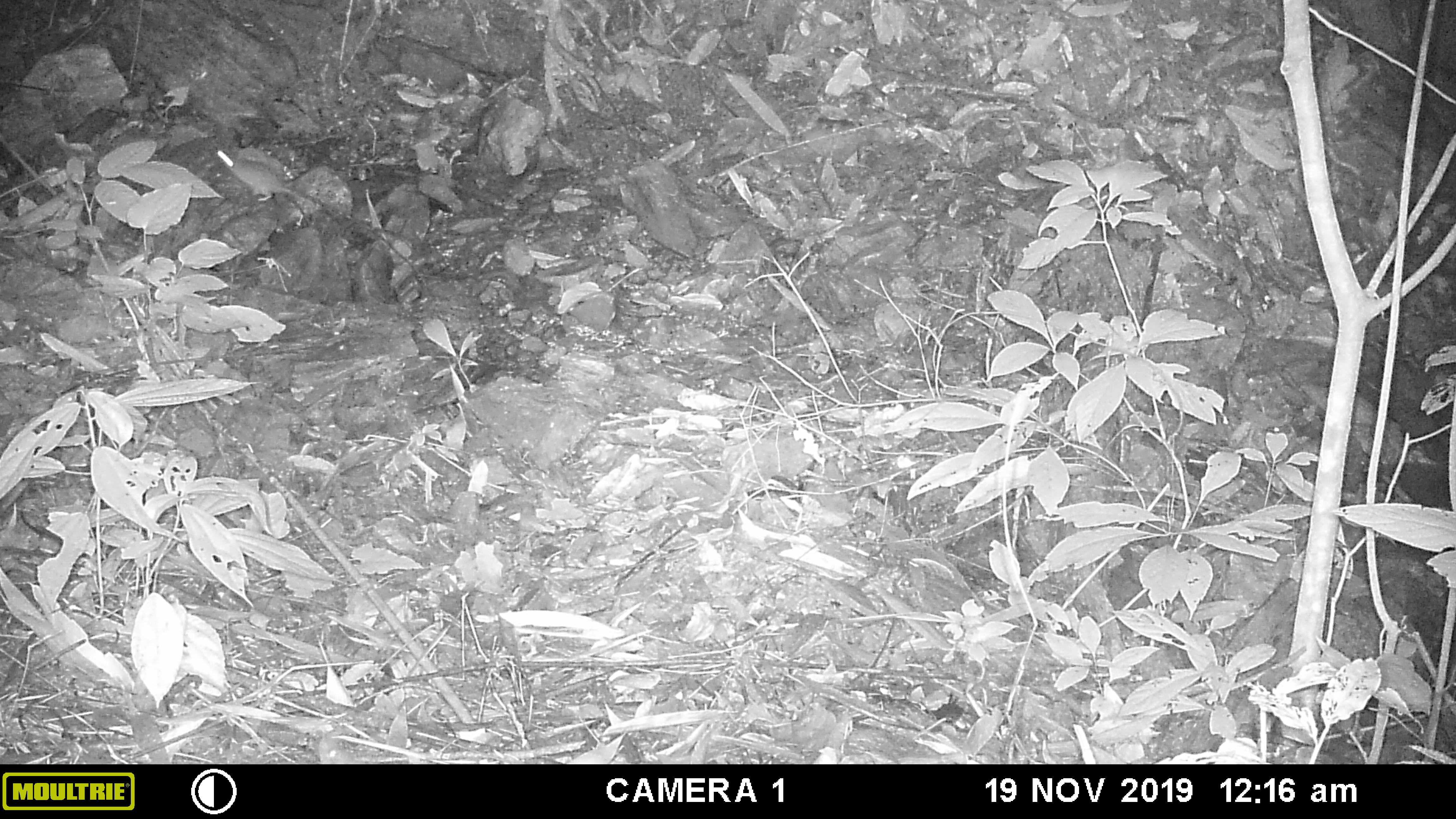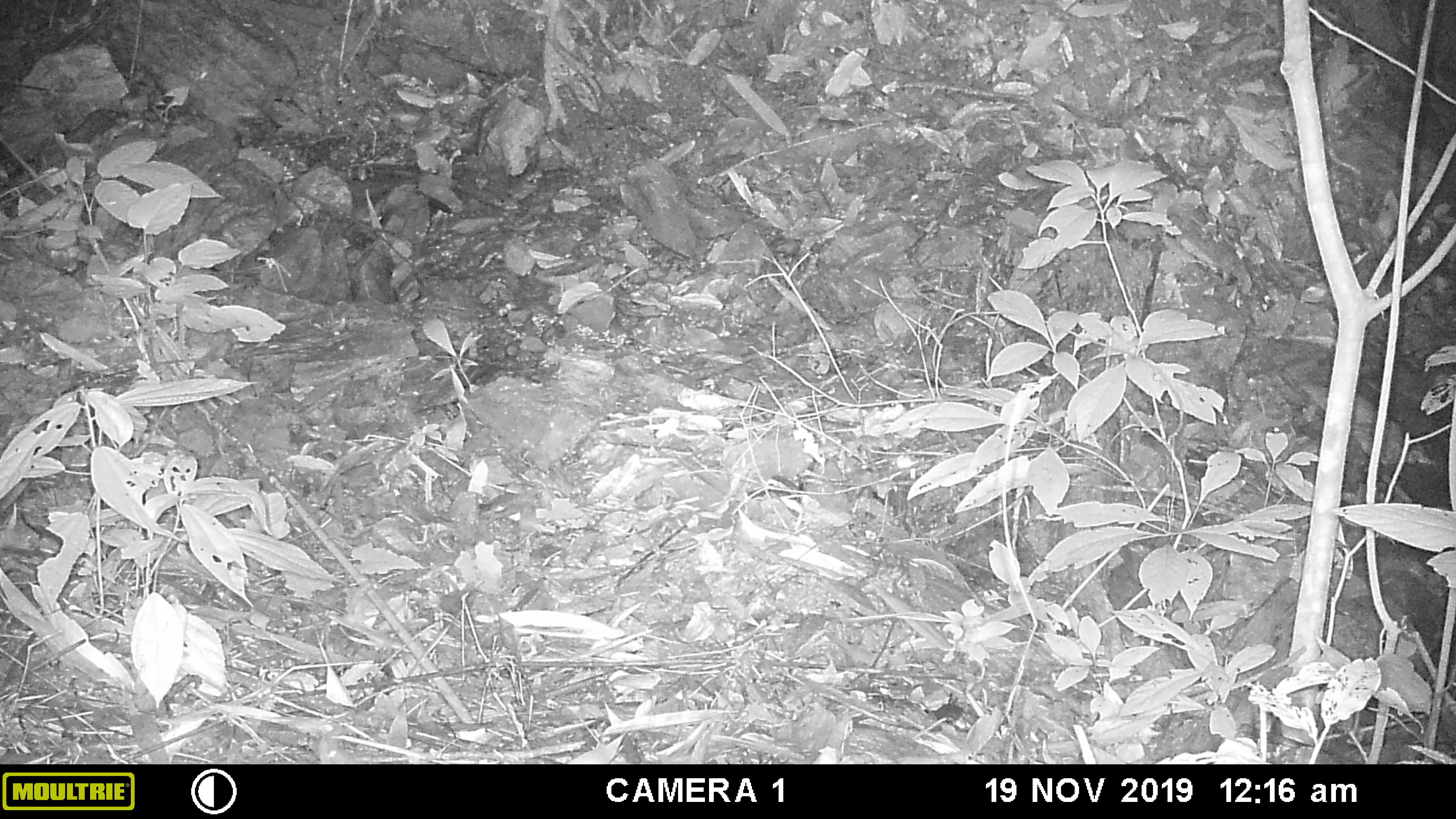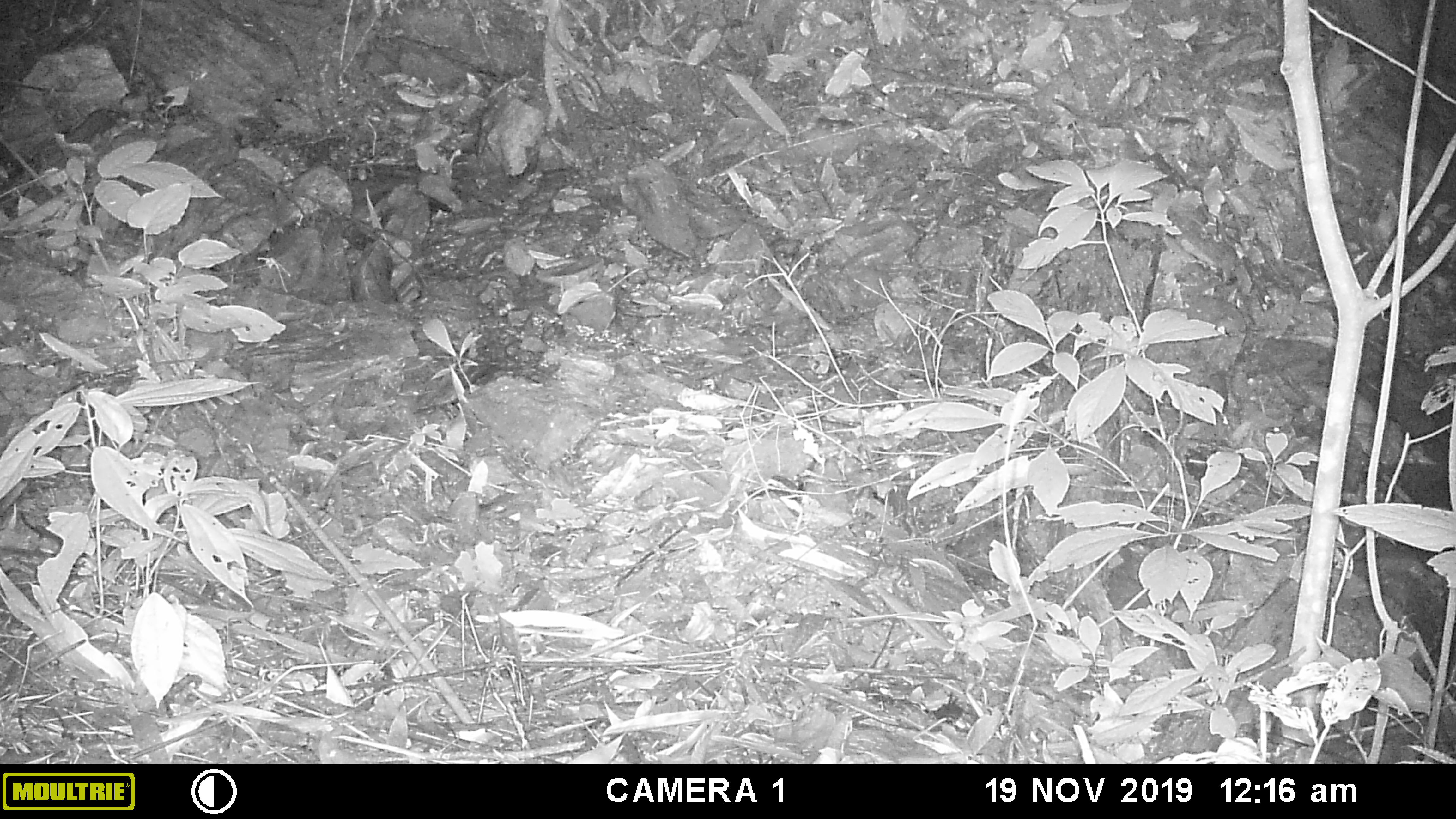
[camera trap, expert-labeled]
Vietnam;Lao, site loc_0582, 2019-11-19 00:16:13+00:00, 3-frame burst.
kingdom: Animalia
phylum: Chordata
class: Mammalia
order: Rodentia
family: Muridae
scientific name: Muridae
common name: old-world mice and rats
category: unidentified murid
Unidentified murid (old-world mice and rats) (Muridae). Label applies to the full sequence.